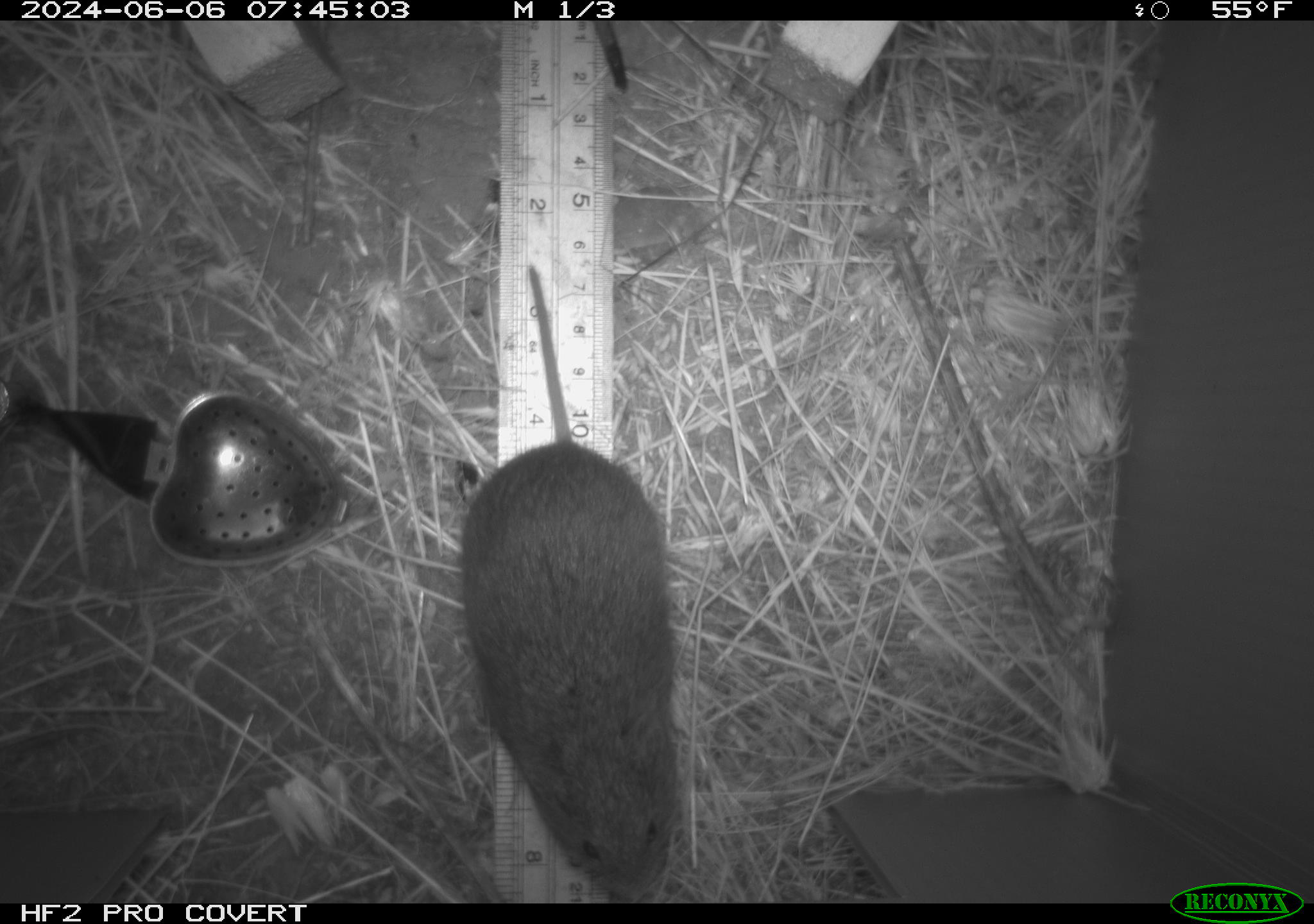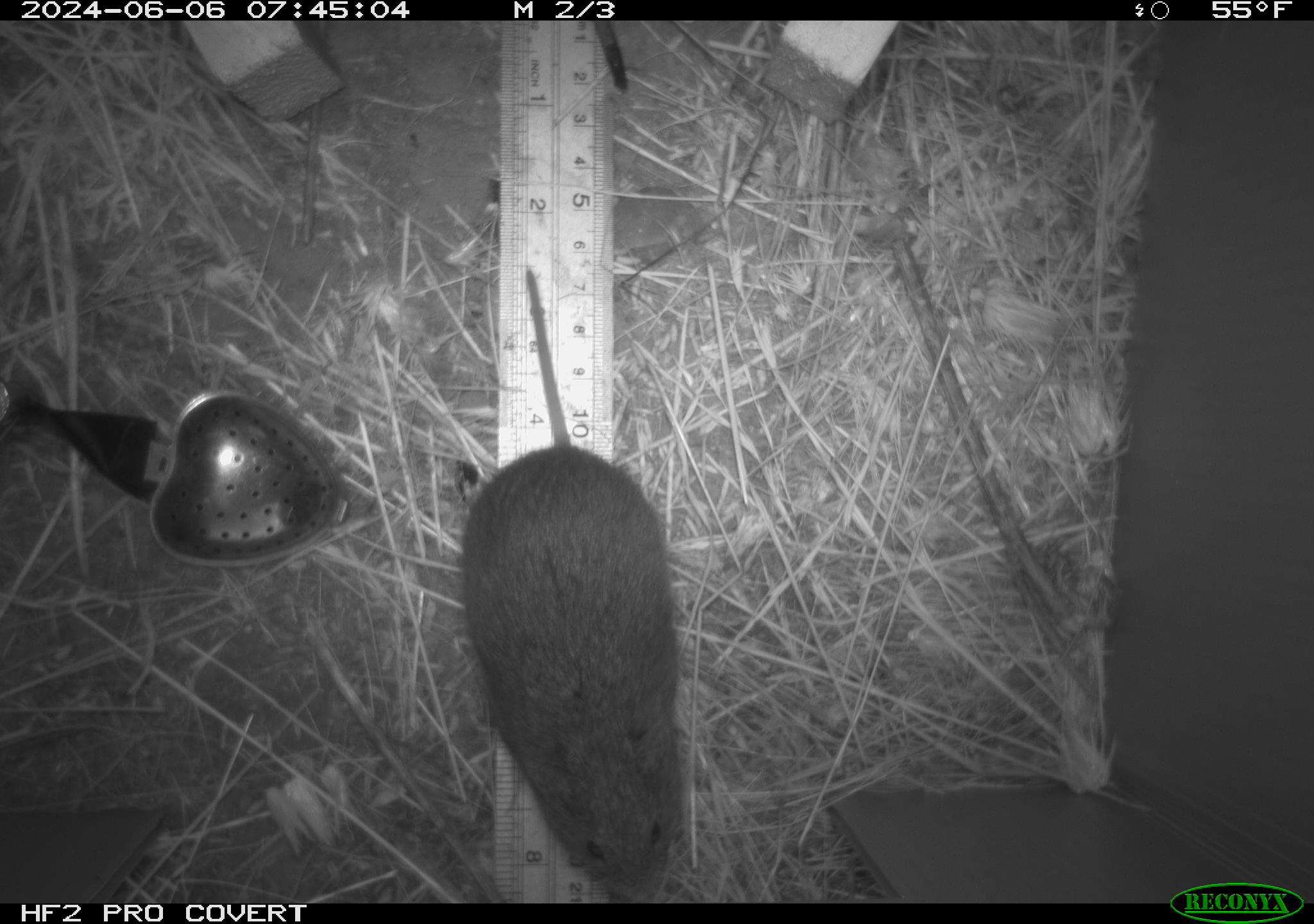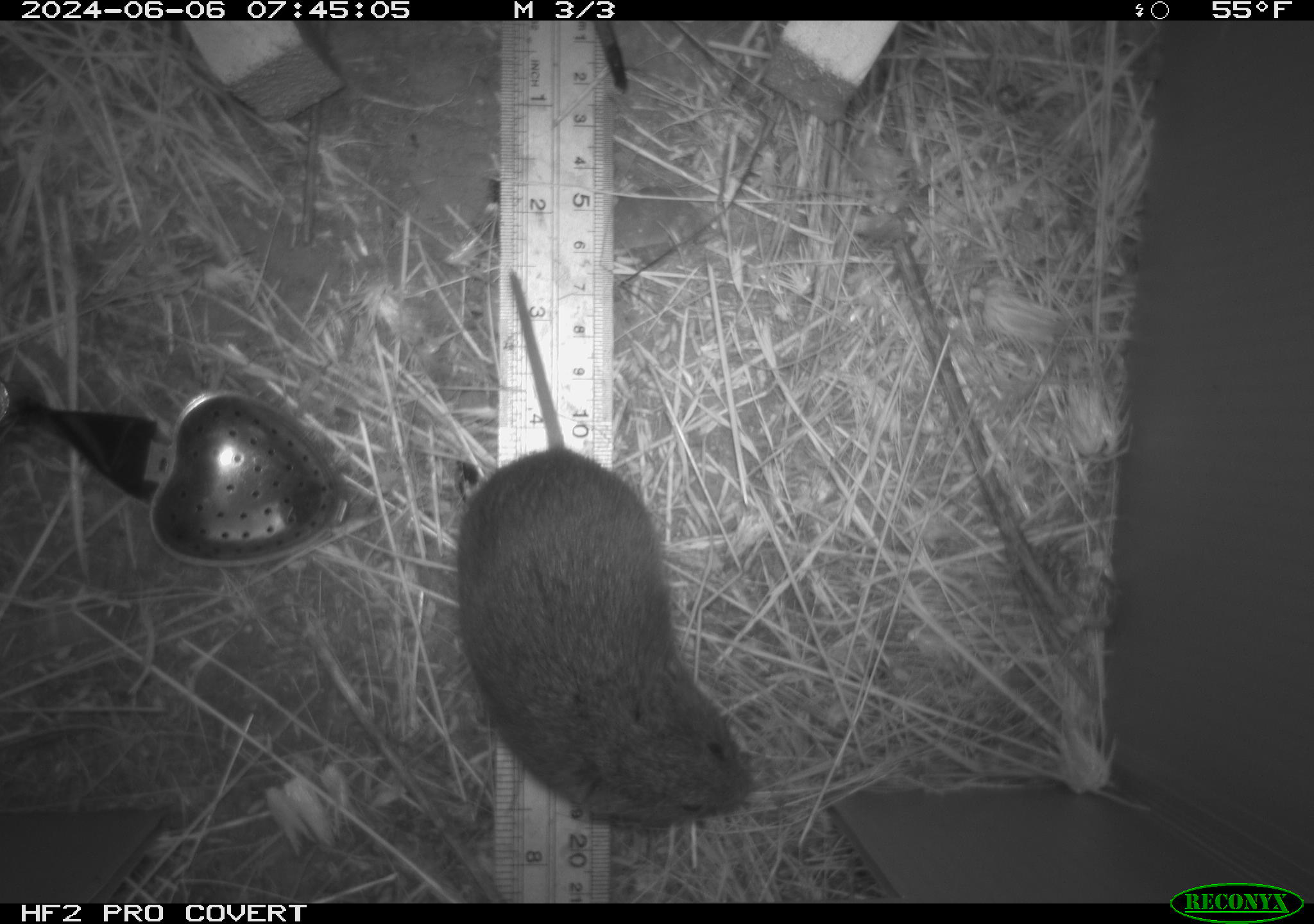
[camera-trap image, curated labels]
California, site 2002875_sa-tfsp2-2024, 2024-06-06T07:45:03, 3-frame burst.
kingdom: Animalia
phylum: Chordata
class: Mammalia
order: Rodentia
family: Cricetidae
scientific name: Arvicolinae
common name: voles, lemmings, and muskrats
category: arvicolinae subfamily